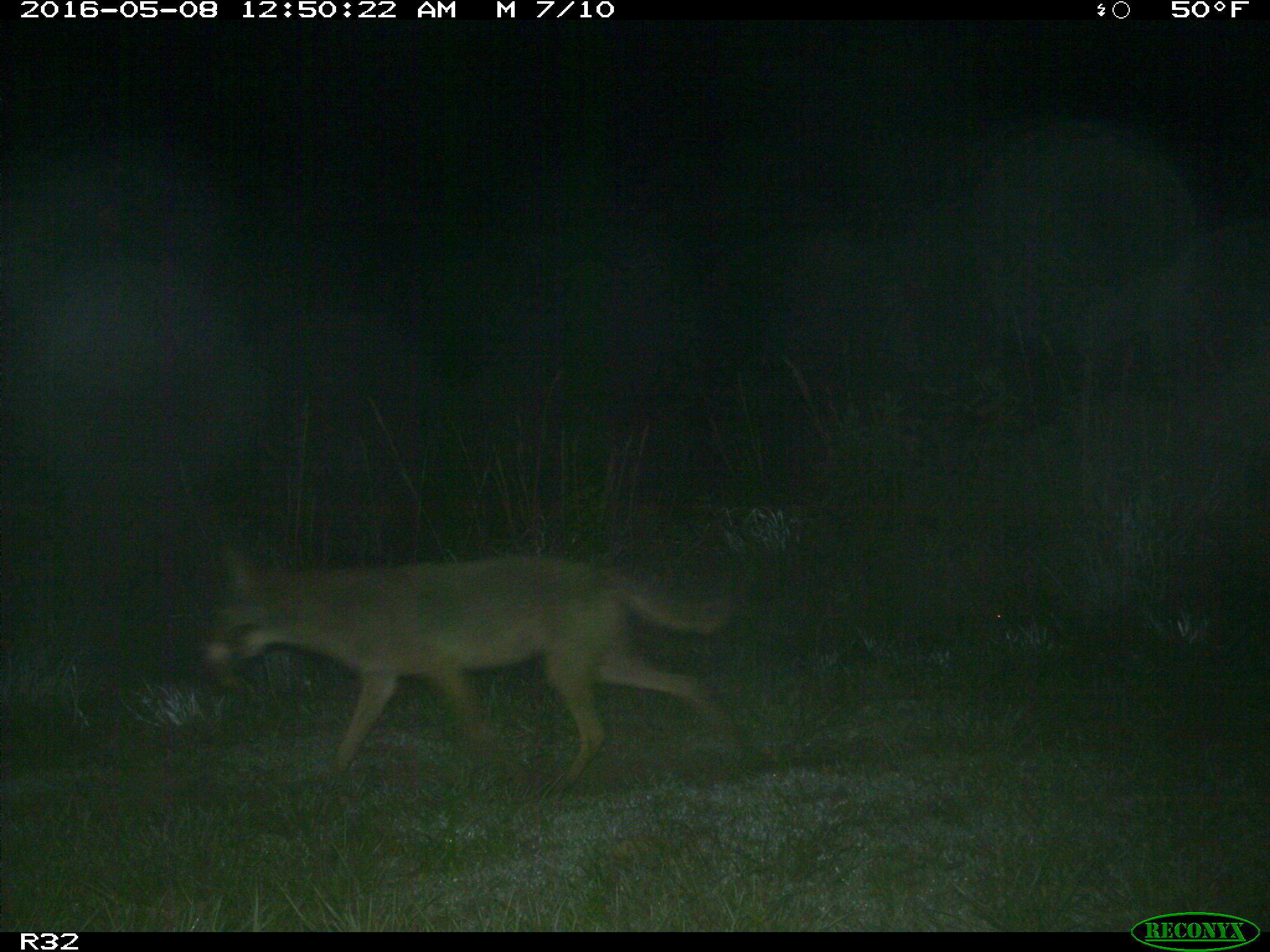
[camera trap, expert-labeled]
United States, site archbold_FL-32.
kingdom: Animalia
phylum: Chordata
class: Mammalia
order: Carnivora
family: Canidae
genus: Canis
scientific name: Canis latrans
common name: coyote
Canis latrans (coyote).